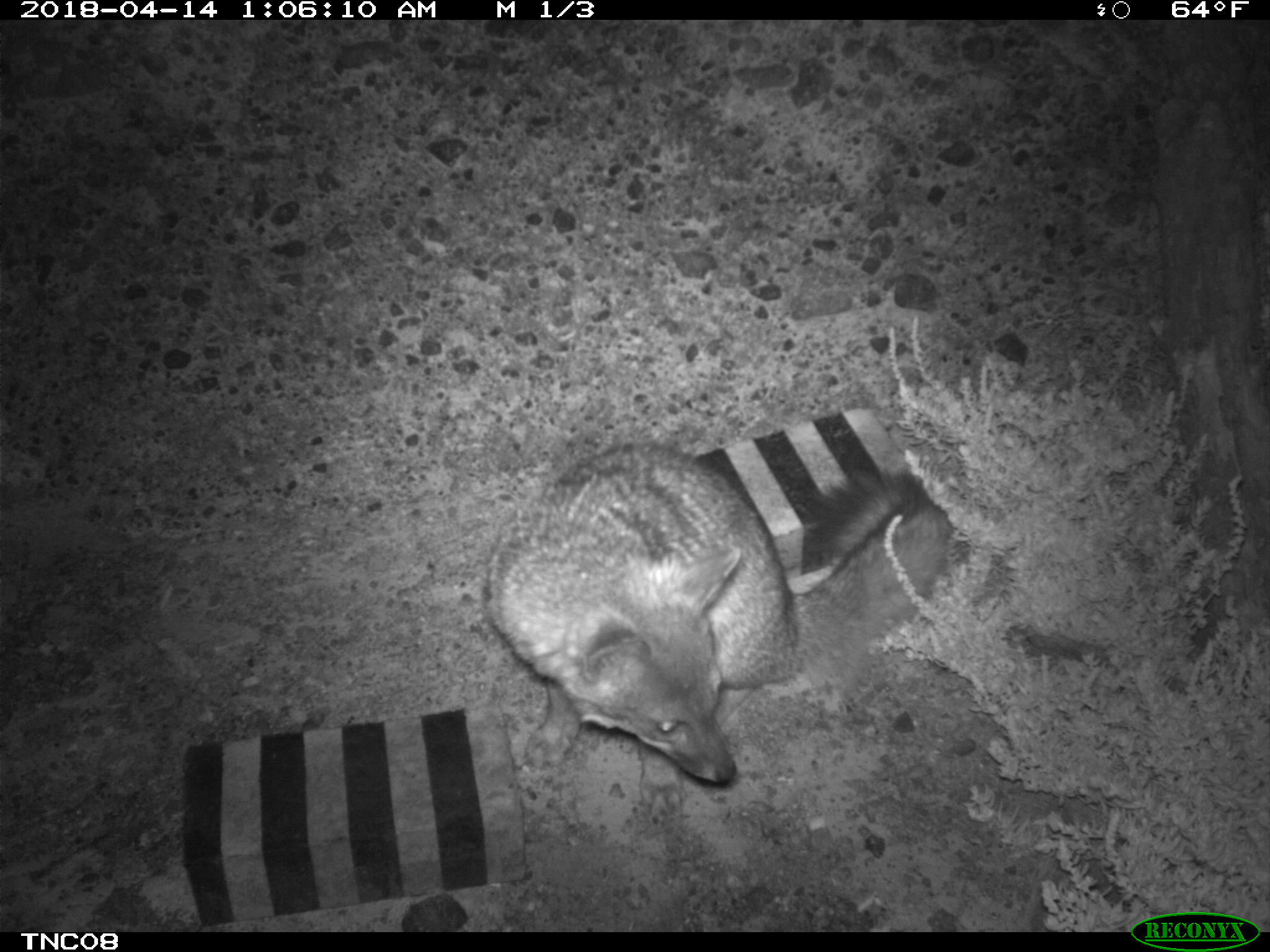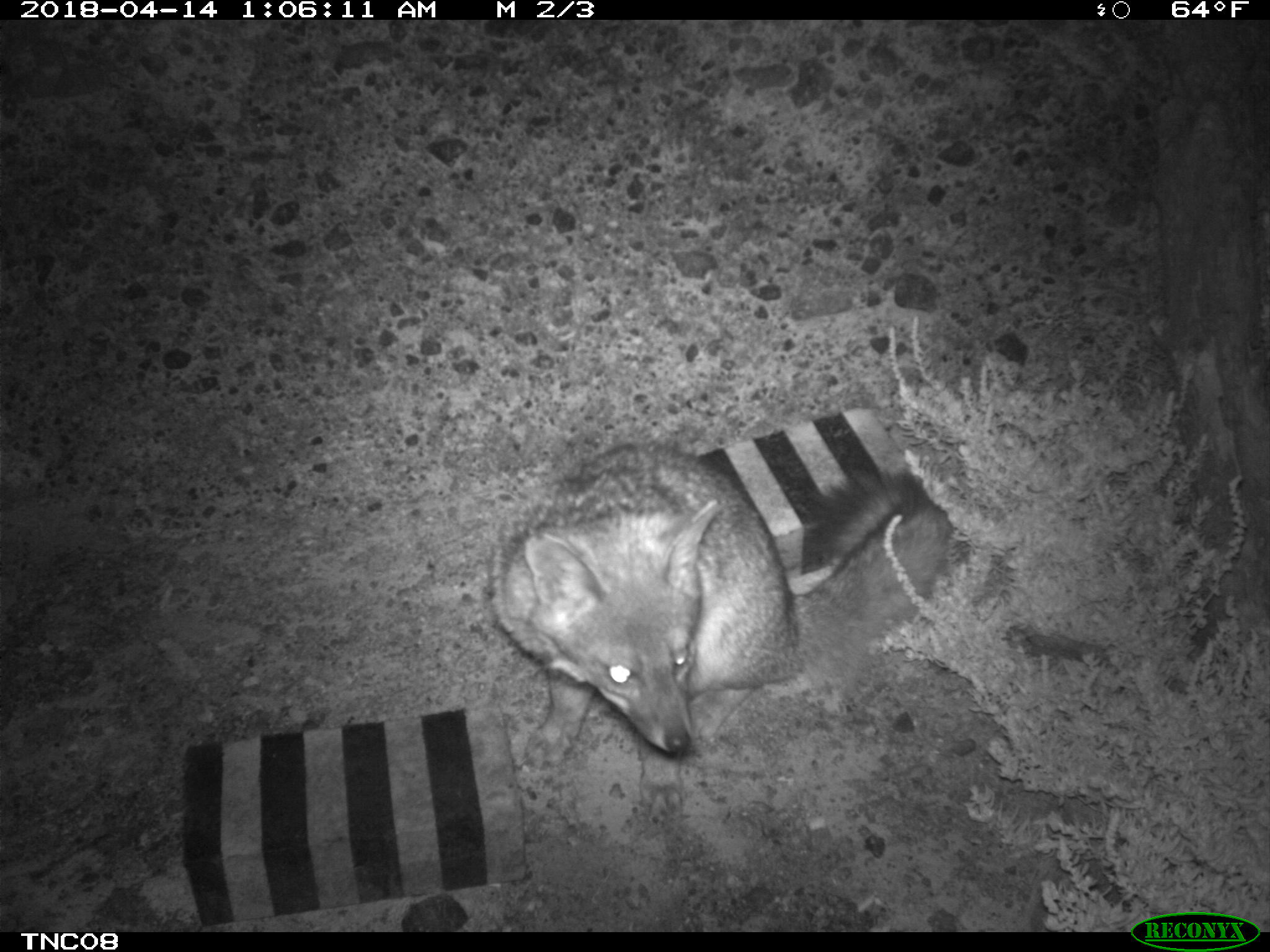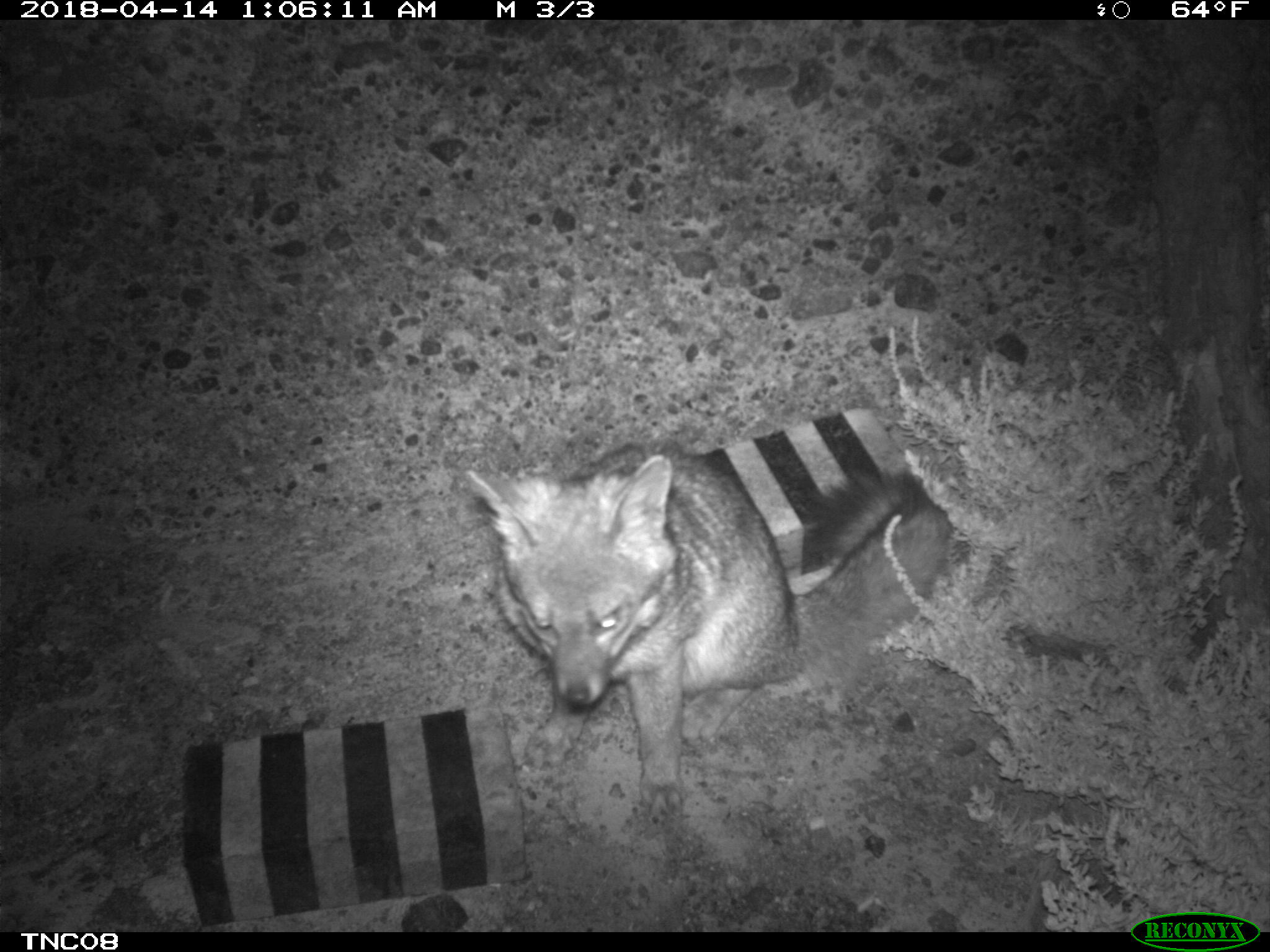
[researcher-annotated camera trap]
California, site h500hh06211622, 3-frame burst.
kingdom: Animalia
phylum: Chordata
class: Mammalia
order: Carnivora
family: Canidae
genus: Urocyon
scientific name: Urocyon littoralis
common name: island fox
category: fox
Fox (island fox) (Urocyon littoralis).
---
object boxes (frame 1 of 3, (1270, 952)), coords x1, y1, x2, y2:
fox: 489, 443, 953, 784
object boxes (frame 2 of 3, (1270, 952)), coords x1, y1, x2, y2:
fox: 486, 440, 951, 826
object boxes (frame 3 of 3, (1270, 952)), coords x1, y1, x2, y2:
fox: 464, 439, 954, 826